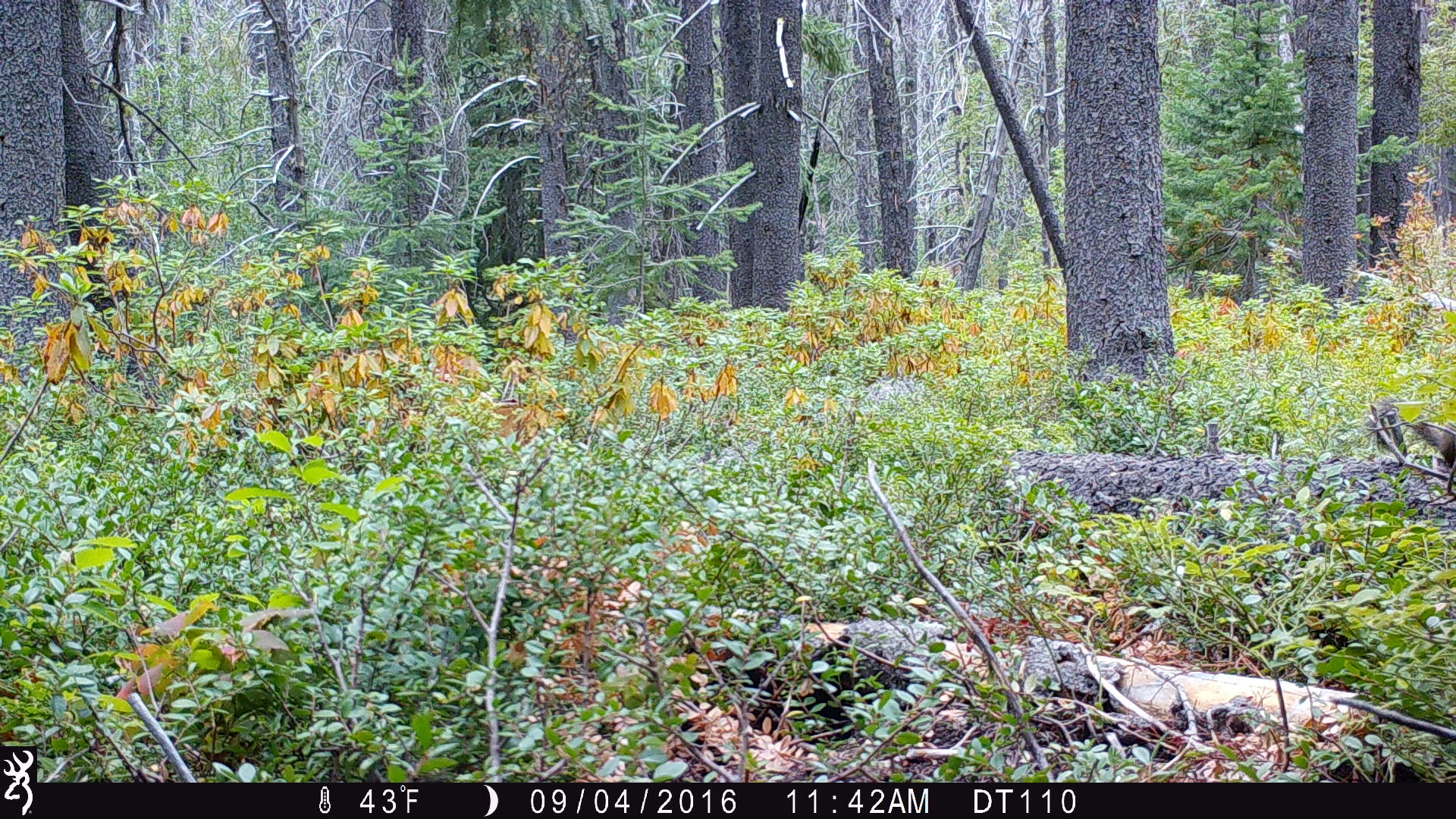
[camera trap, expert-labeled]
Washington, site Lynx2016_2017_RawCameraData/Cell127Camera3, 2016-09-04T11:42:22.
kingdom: Animalia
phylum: Chordata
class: Mammalia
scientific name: Mammalia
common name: small mammal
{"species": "small mammal (Mammalia)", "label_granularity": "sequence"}